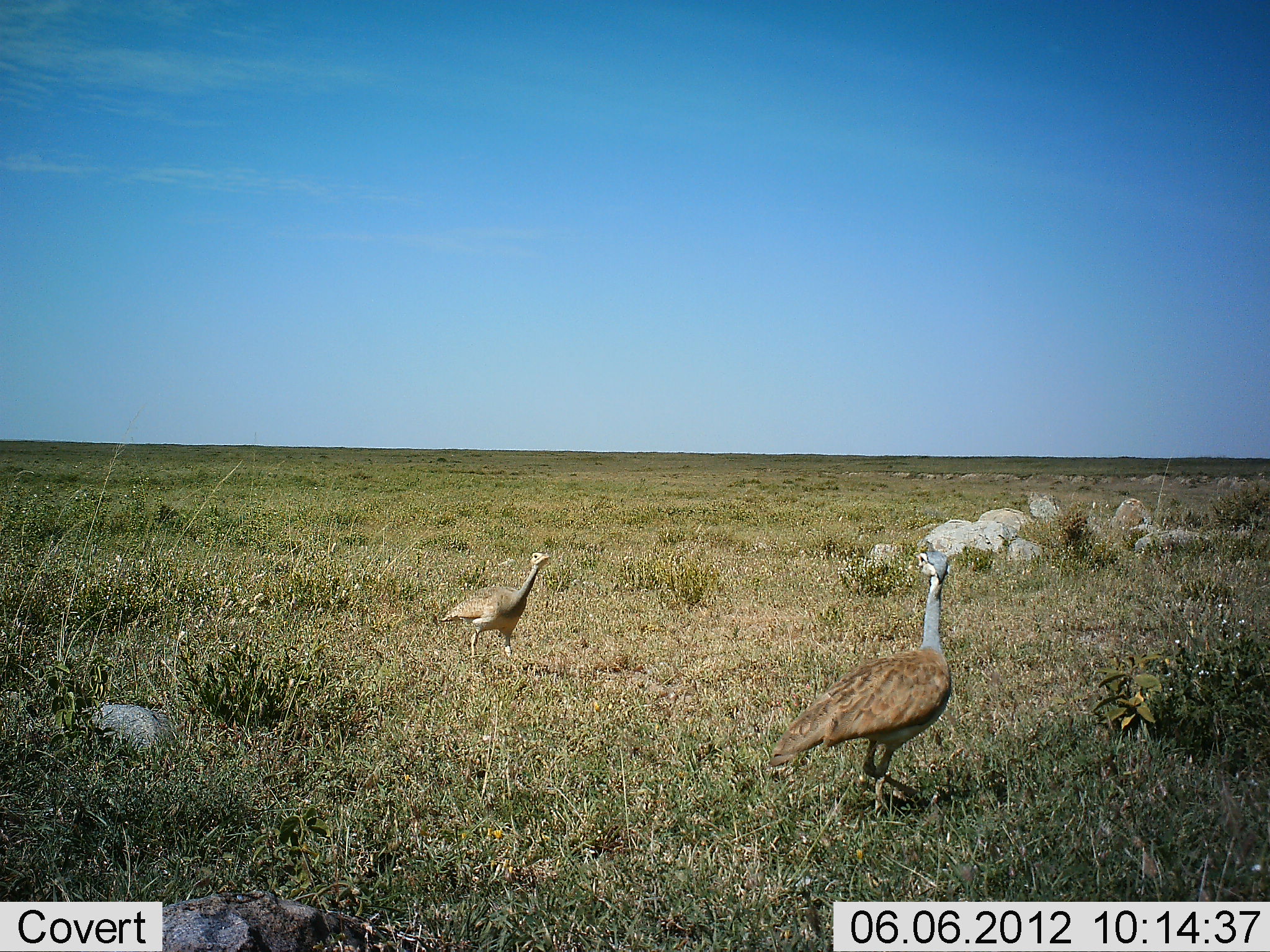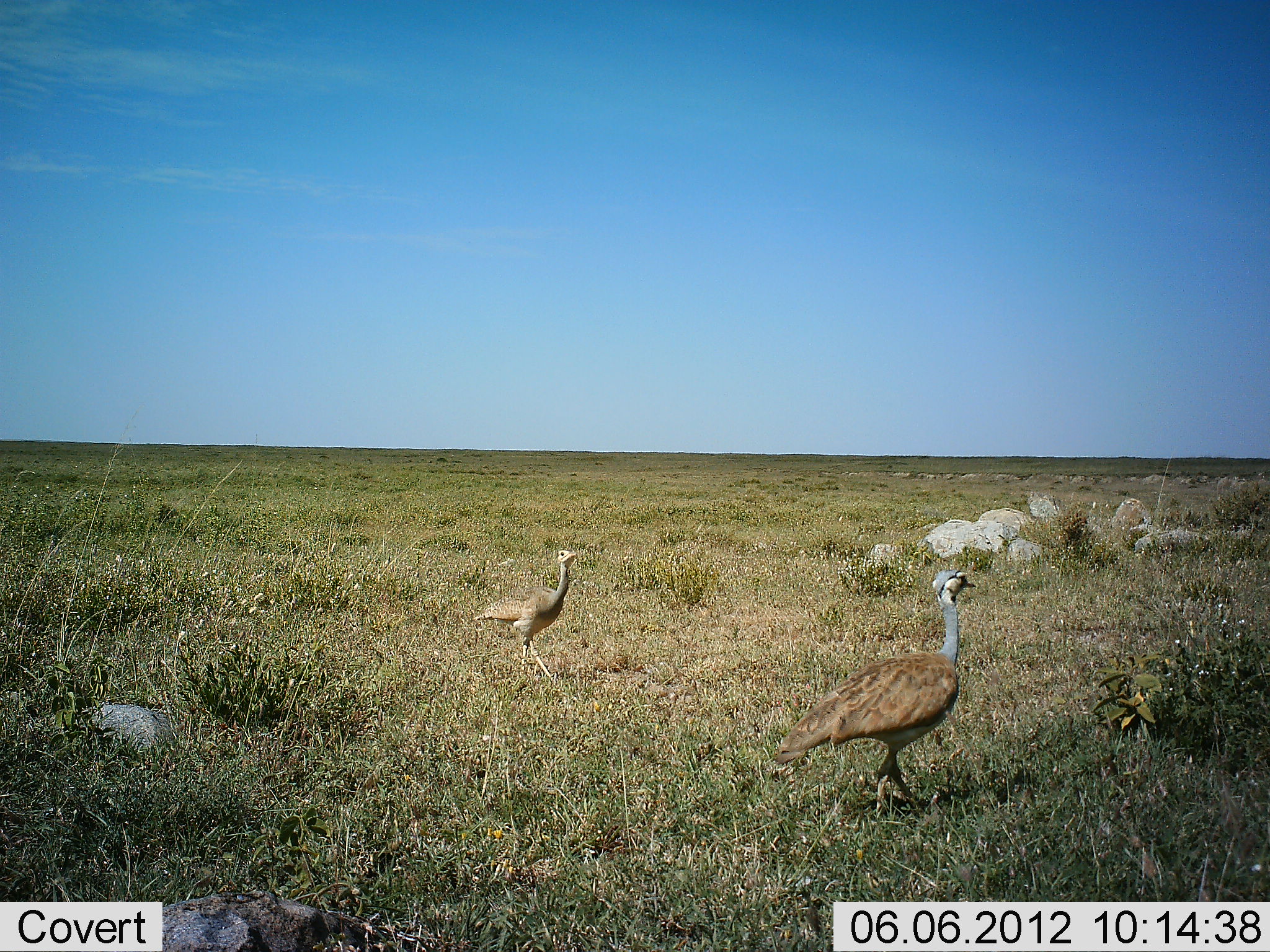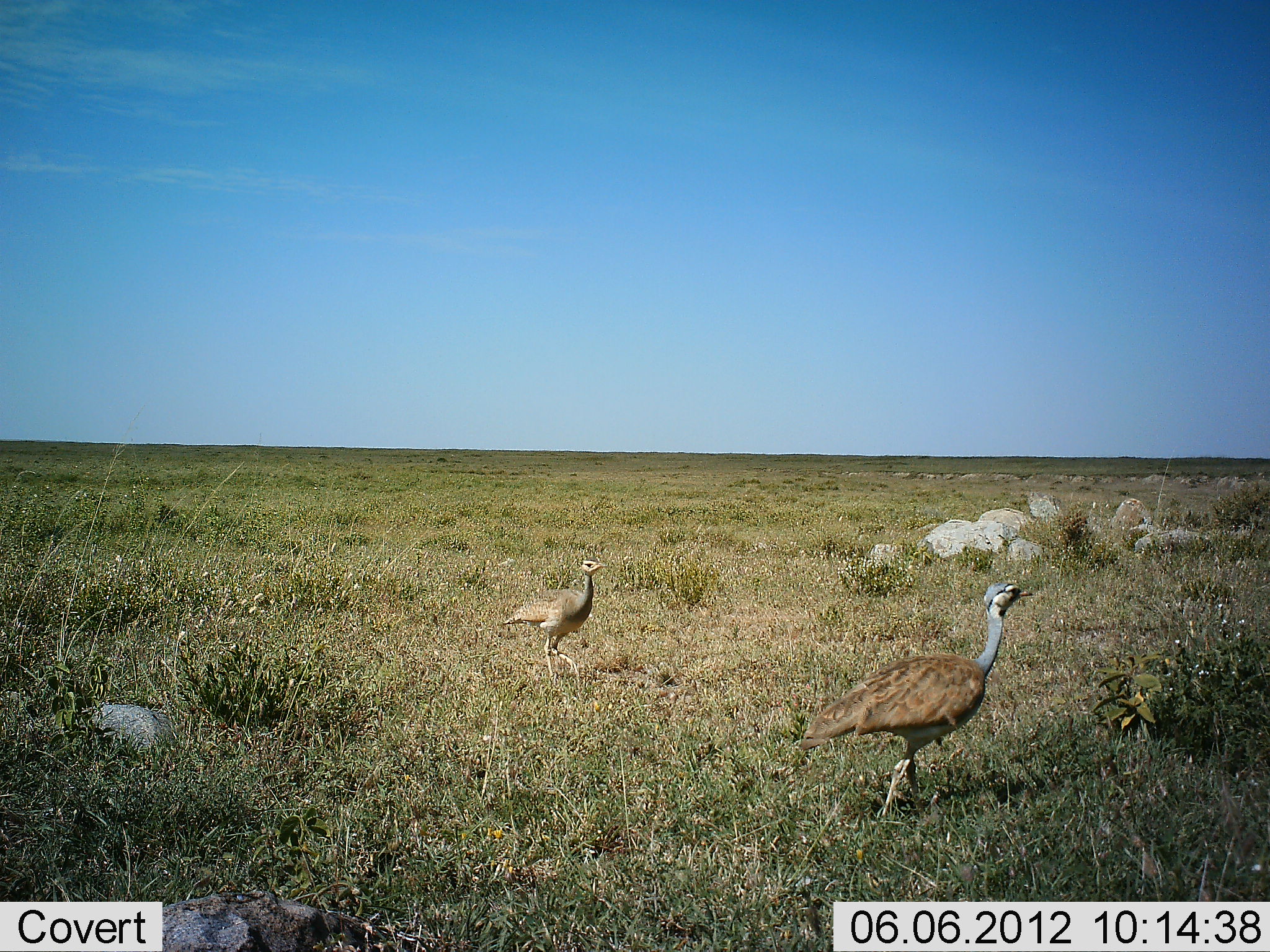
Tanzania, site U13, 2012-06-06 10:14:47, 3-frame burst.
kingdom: Animalia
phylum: Chordata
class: Aves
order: Otidiformes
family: Otididae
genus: Ardeotis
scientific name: Ardeotis kori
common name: kori bustard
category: koribustard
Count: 2.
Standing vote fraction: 20%.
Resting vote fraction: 0%.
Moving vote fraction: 90%.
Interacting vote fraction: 0%.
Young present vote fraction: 0%.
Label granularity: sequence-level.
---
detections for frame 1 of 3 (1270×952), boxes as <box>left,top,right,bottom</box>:
animal: <box>766,545,953,814</box>; <box>438,552,548,665</box>; <box>1115,497,1152,544</box>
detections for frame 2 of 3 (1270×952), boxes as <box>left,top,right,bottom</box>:
animal: <box>775,572,982,818</box>; <box>474,547,577,691</box>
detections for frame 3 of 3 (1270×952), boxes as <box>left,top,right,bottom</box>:
animal: <box>801,578,1034,832</box>; <box>500,561,605,686</box>